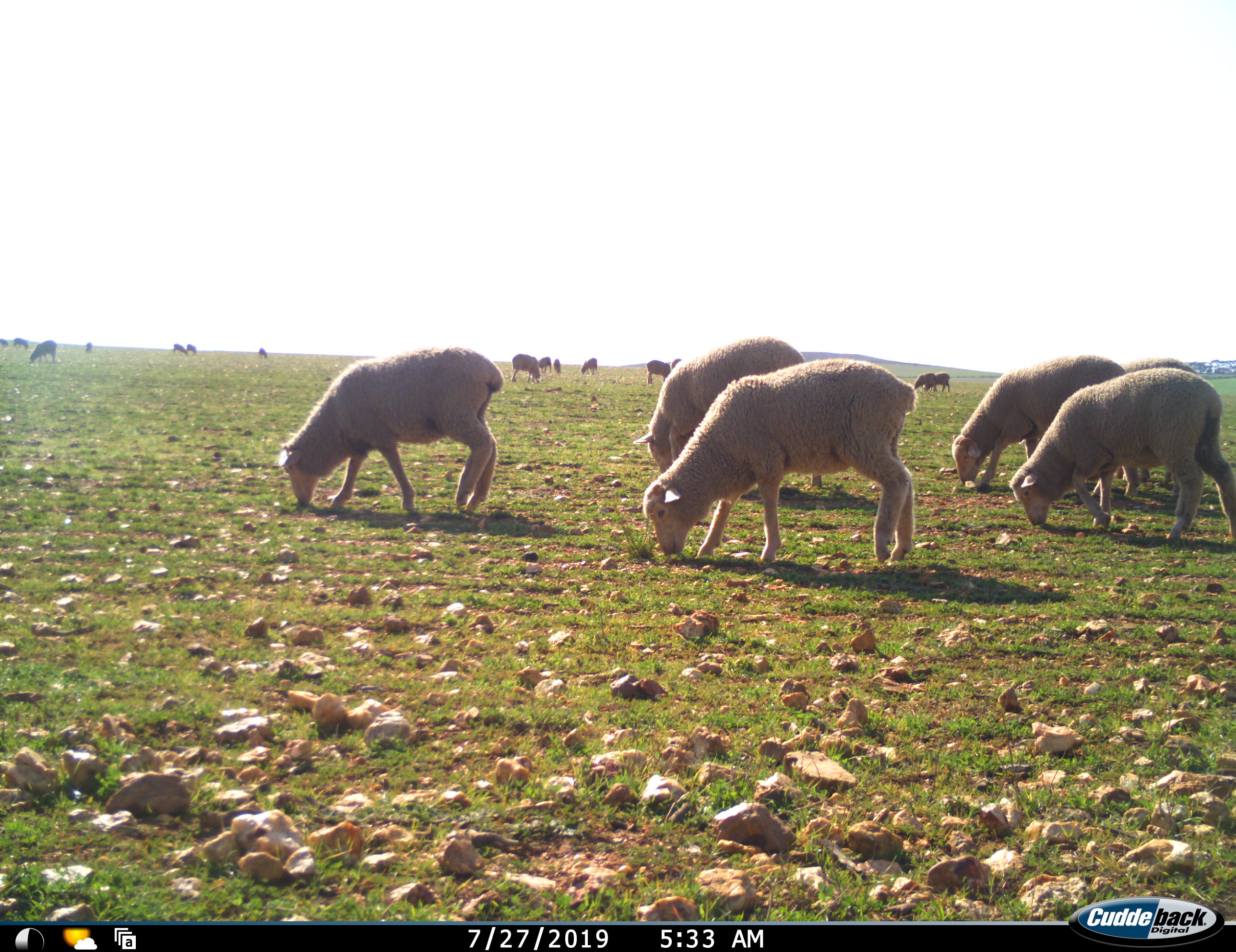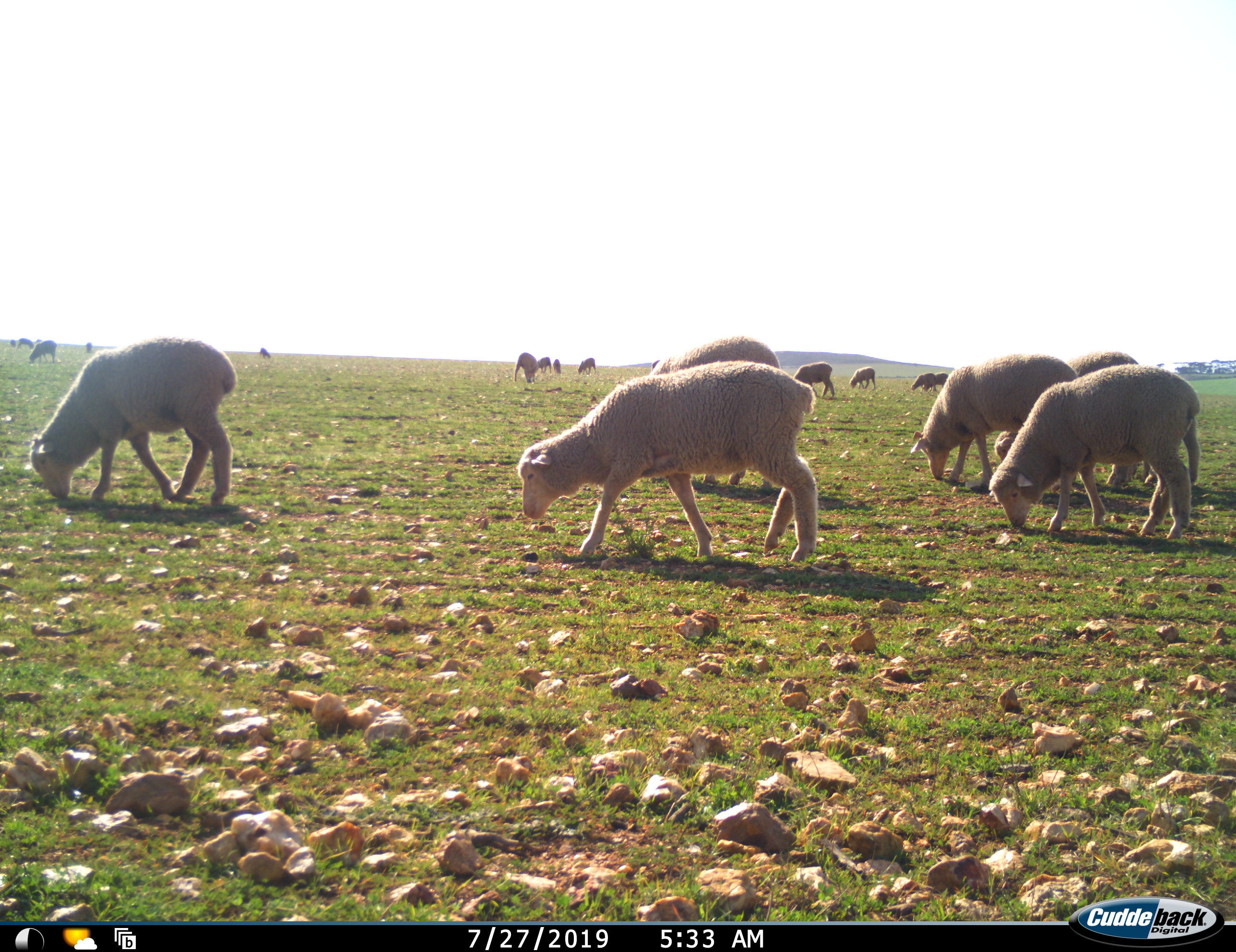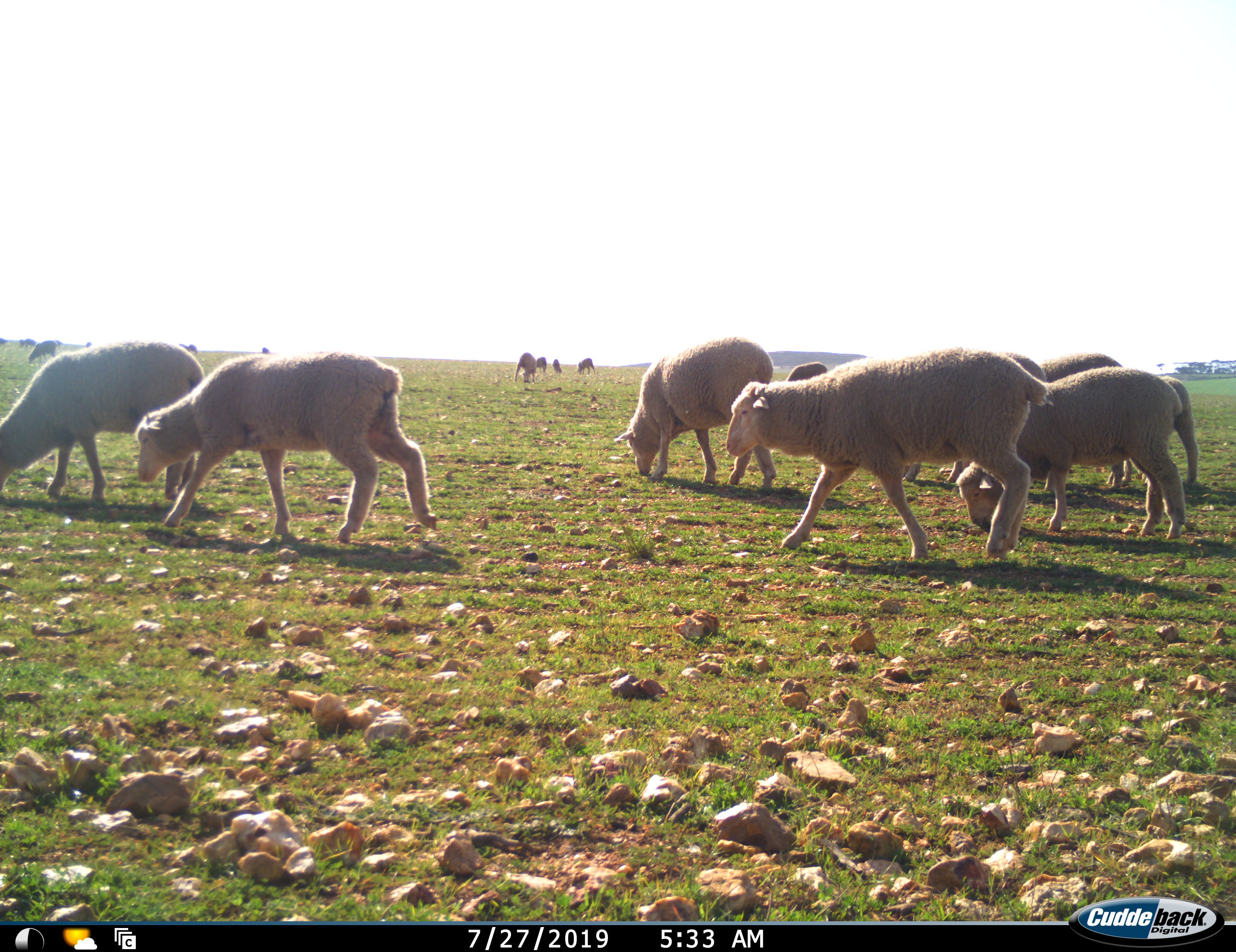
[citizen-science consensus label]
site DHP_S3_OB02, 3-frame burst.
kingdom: Animalia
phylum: Chordata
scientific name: Vertebrata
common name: domestic animal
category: domesticanimal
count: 11-50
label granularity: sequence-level